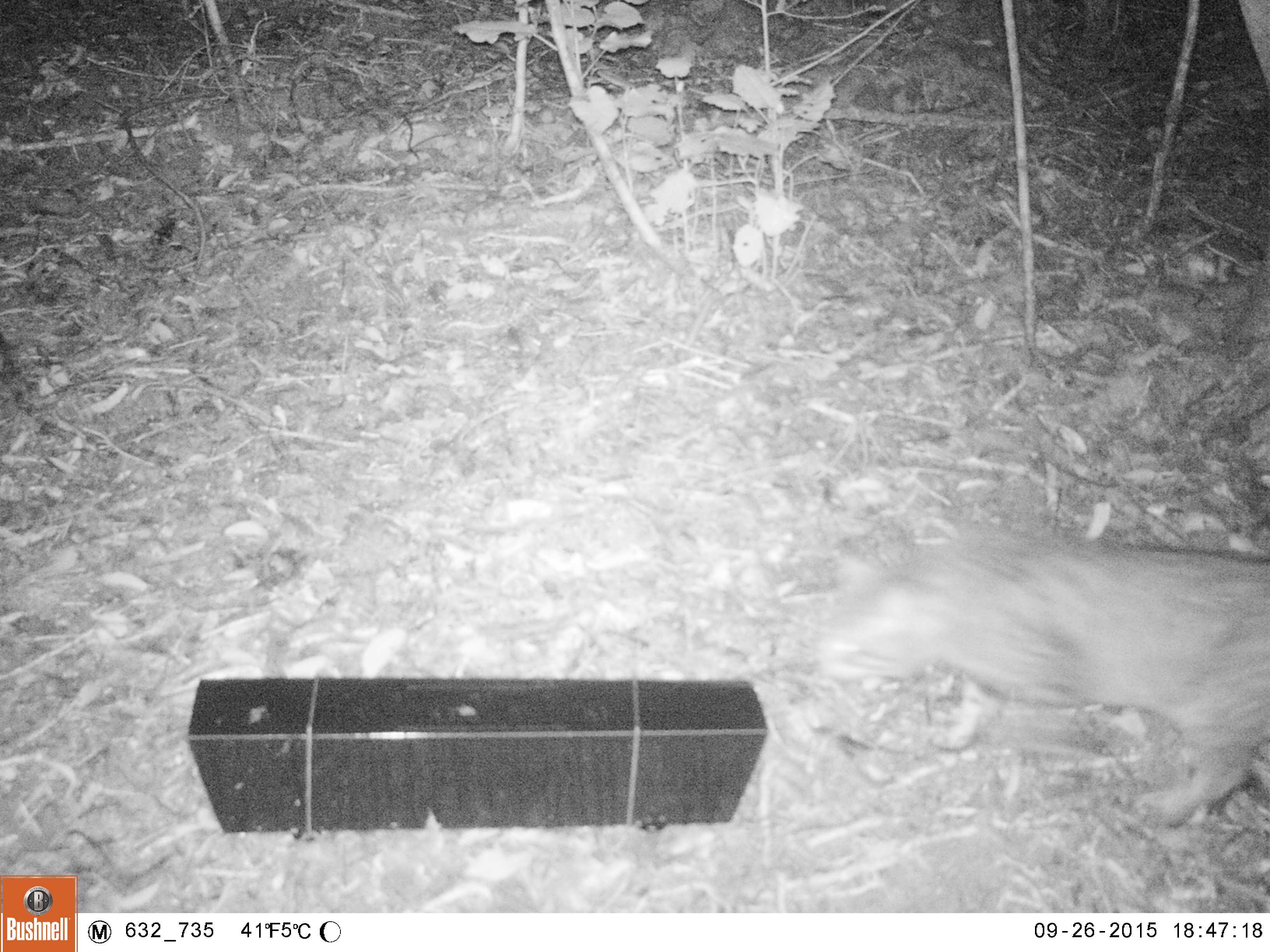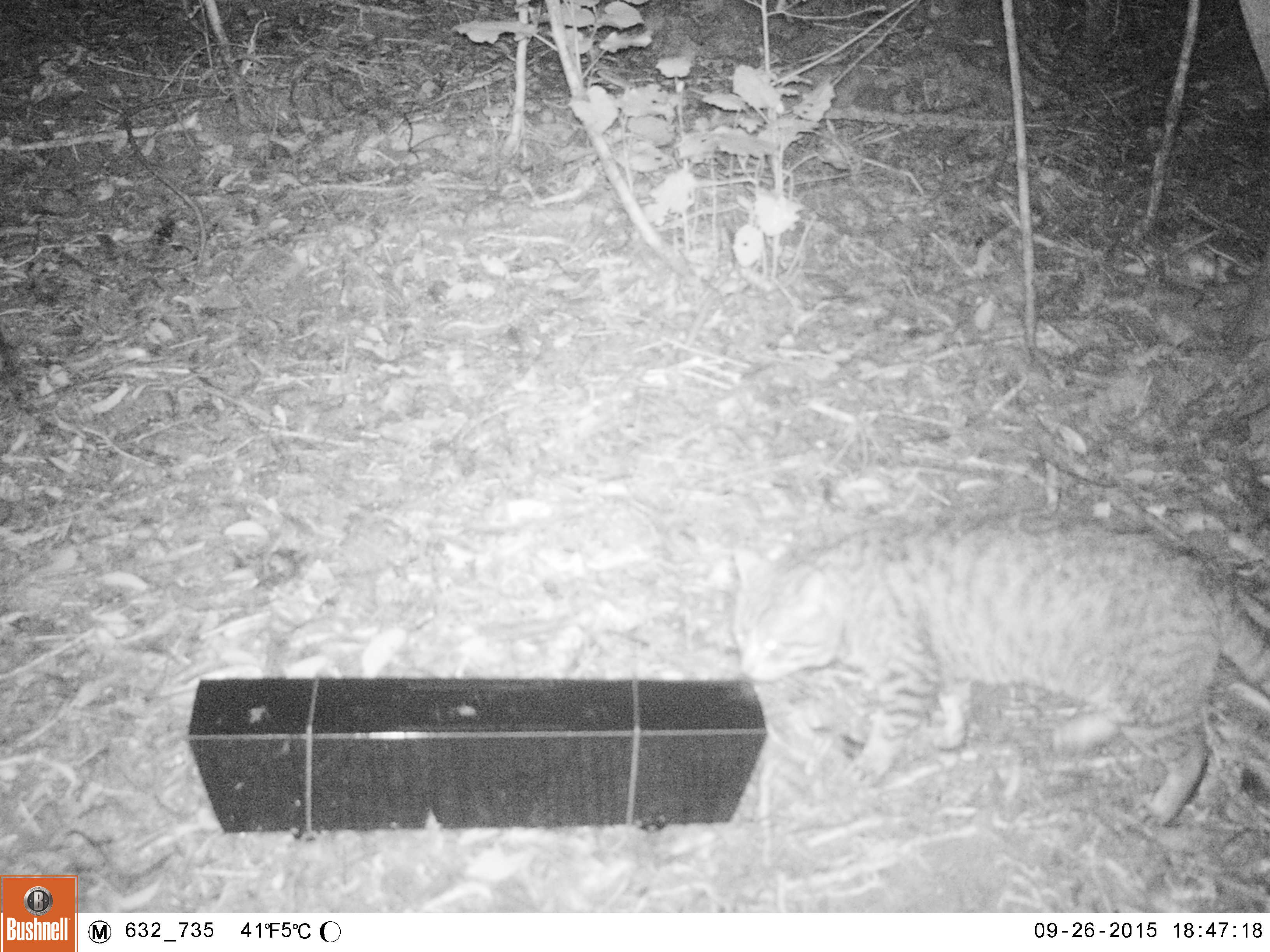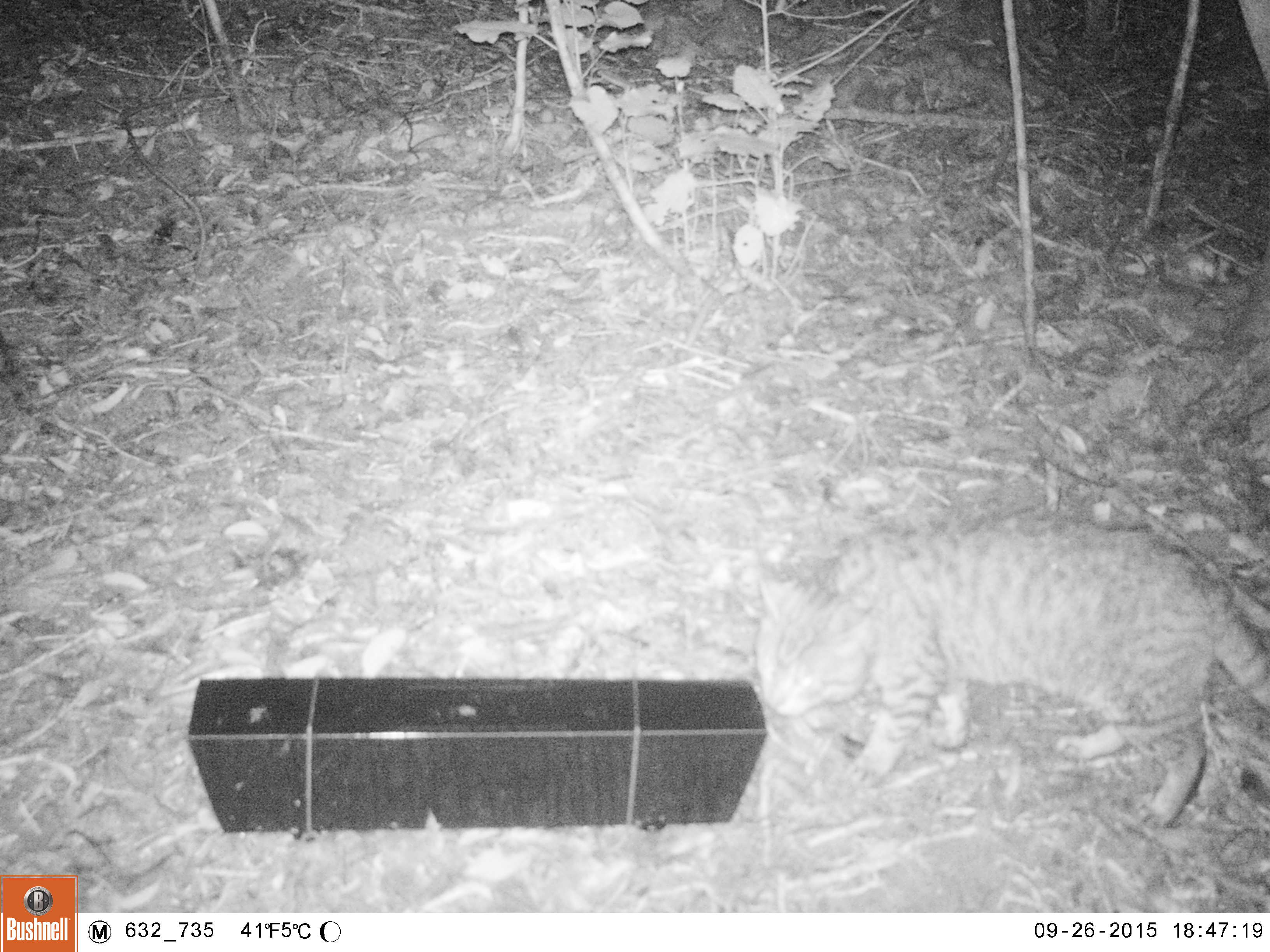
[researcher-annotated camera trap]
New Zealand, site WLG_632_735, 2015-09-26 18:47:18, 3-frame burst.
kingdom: Animalia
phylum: Chordata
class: Mammalia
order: Carnivora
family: Felidae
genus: Felis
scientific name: Felis catus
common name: domestic cat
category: cat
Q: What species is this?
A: Cat (domestic cat) (Felis catus).